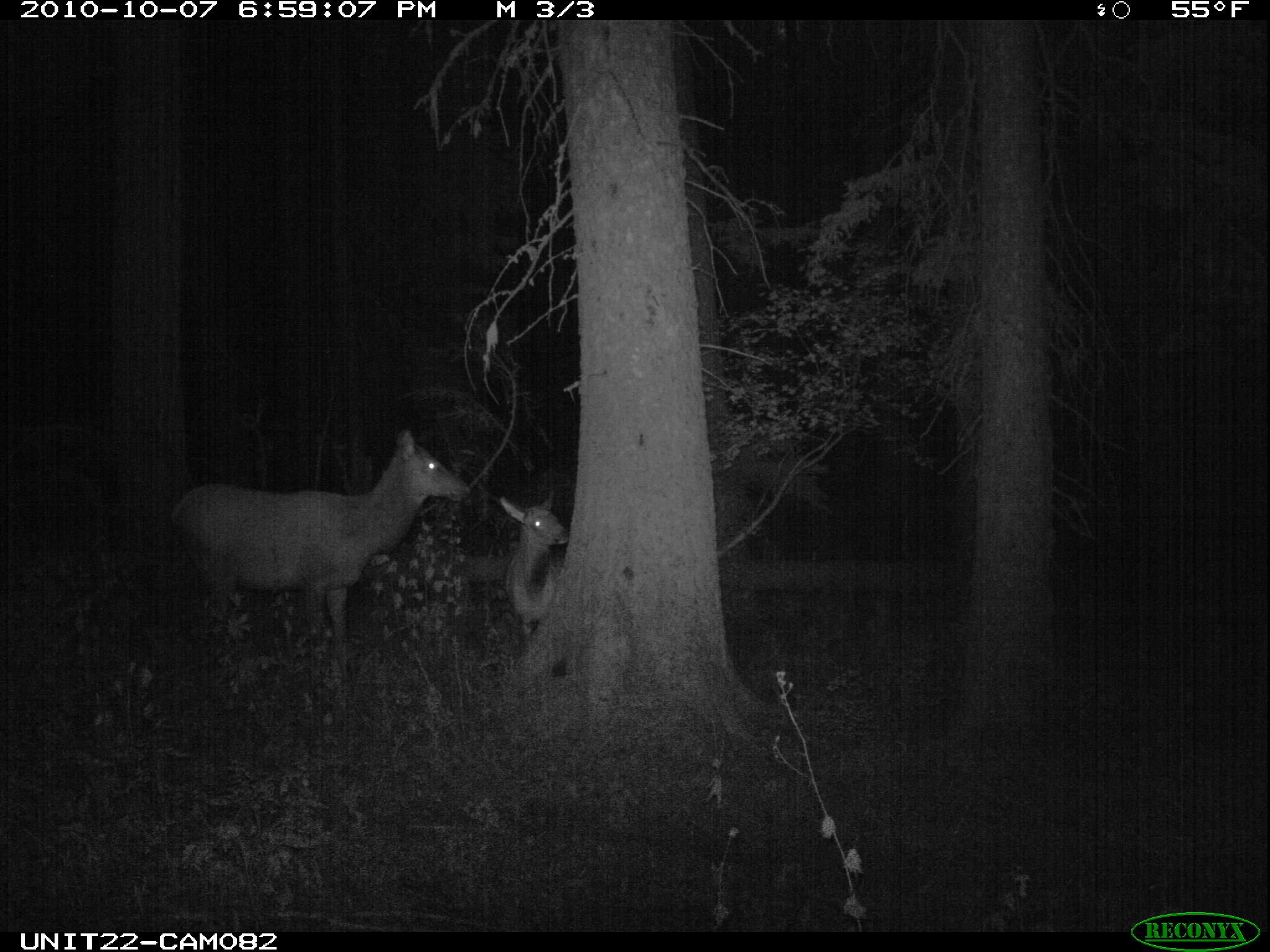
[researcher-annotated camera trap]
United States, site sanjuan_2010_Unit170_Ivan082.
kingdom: Animalia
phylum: Chordata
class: Mammalia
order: Artiodactyla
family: Cervidae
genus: Cervus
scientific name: Cervus elaphus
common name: red deer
Cervus elaphus (red deer).